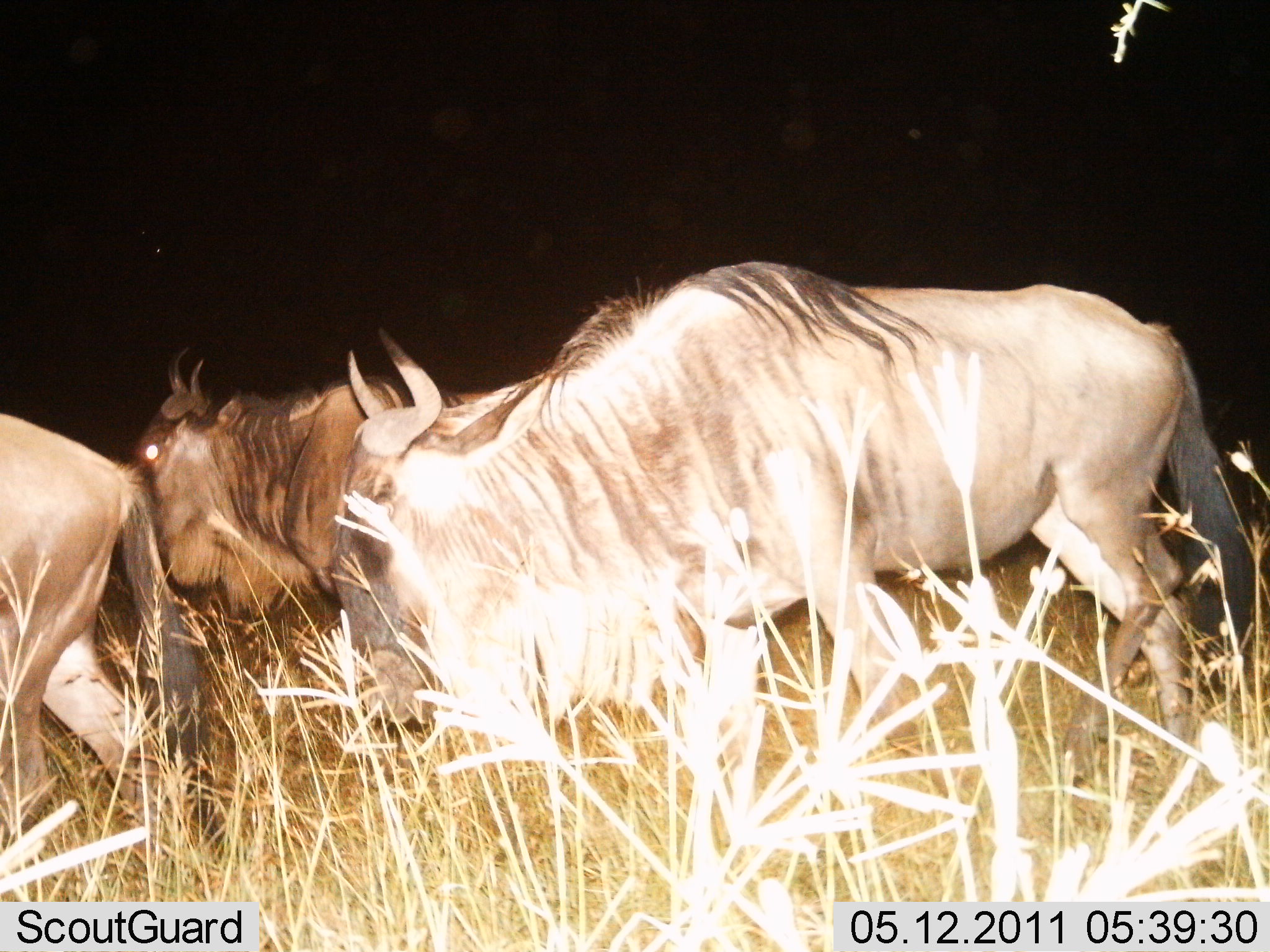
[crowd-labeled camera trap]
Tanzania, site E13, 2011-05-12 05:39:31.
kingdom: Animalia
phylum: Chordata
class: Mammalia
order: Artiodactyla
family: Bovidae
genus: Connochaetes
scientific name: Connochaetes taurinus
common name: blue wildebeest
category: wildebeest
Wildebeest (blue wildebeest) (Connochaetes taurinus), count 3. Behavior (volunteer vote fractions): standing 8%, resting 0%, moving 92%, interacting 0%. Young present (vote fraction): 0%. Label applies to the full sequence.